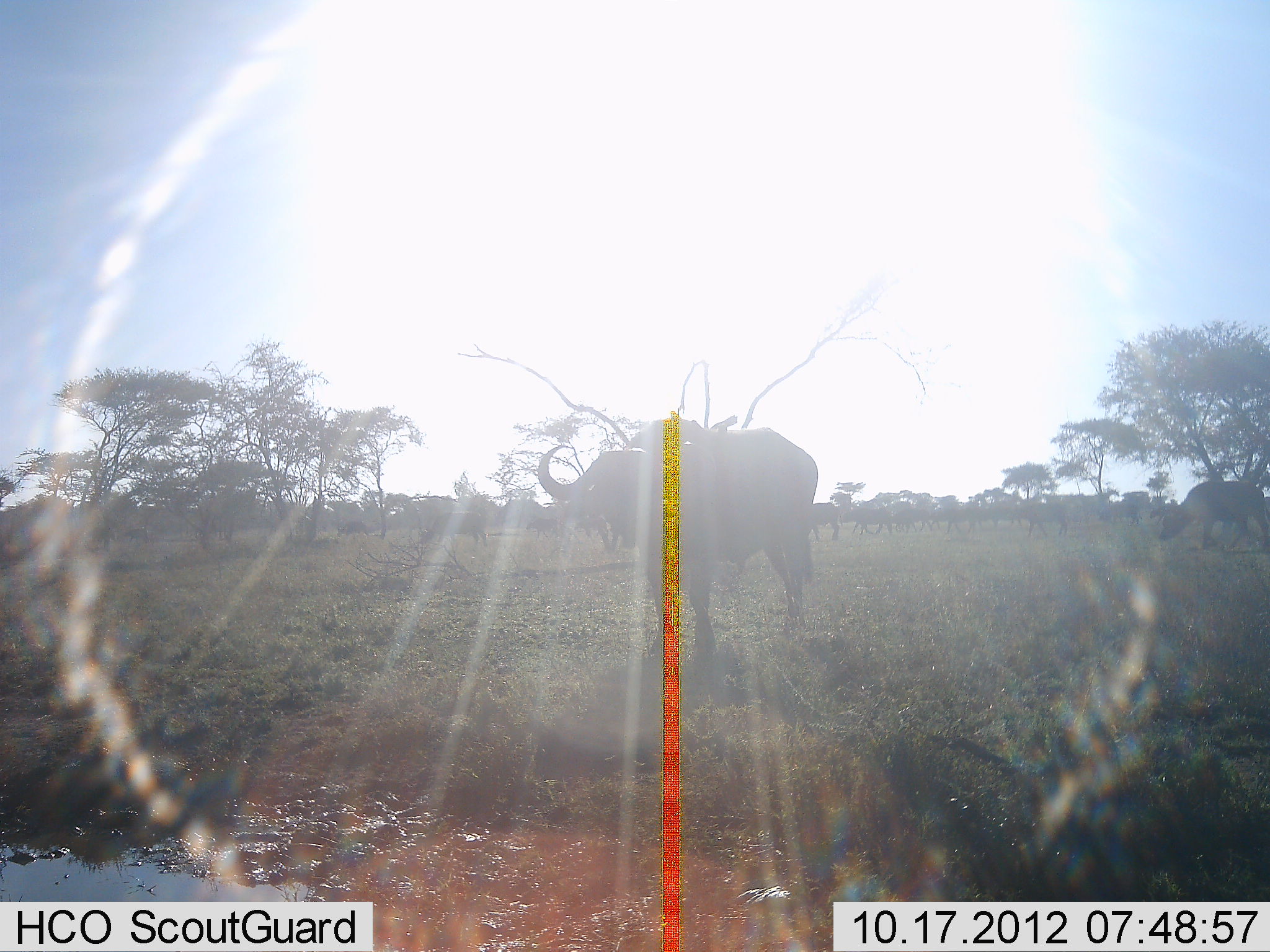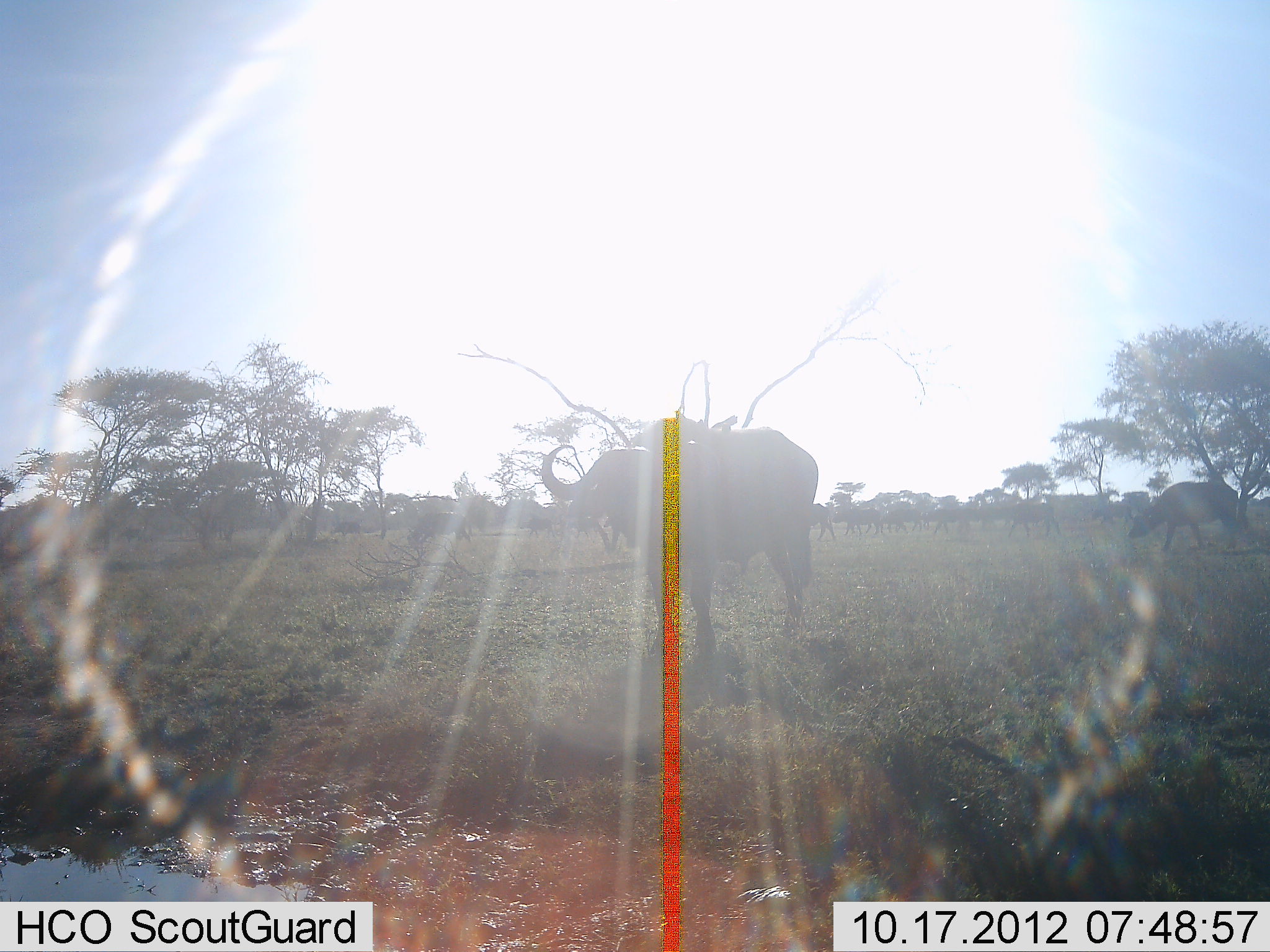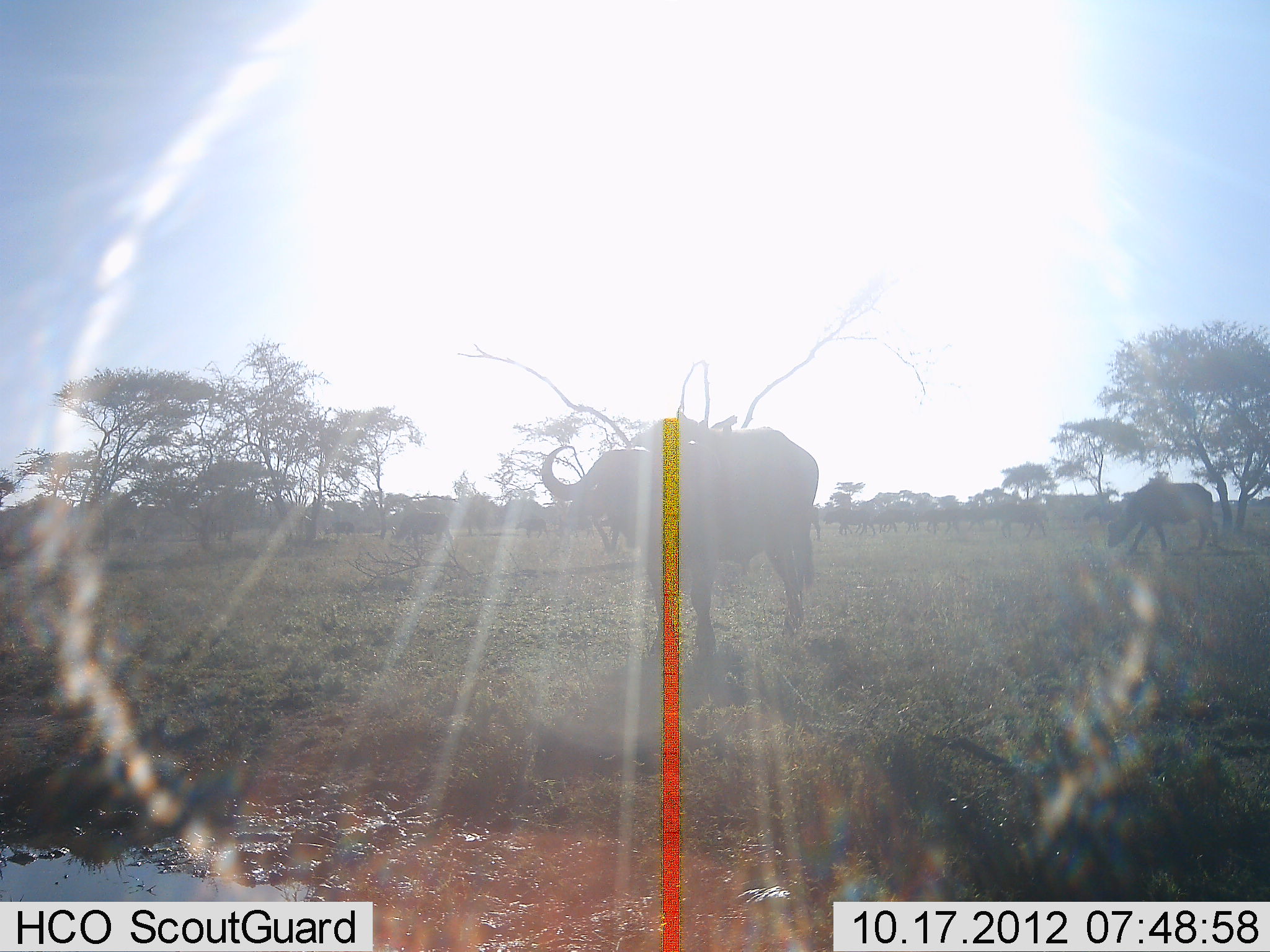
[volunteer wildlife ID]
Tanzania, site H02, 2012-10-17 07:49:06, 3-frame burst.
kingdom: Animalia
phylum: Chordata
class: Mammalia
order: Artiodactyla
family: Bovidae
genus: Syncerus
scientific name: Syncerus caffer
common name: cape buffalo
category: buffalo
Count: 11-50.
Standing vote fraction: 80%.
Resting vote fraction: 0%.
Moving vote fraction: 70%.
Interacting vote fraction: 0%.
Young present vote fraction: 0%.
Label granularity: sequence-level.